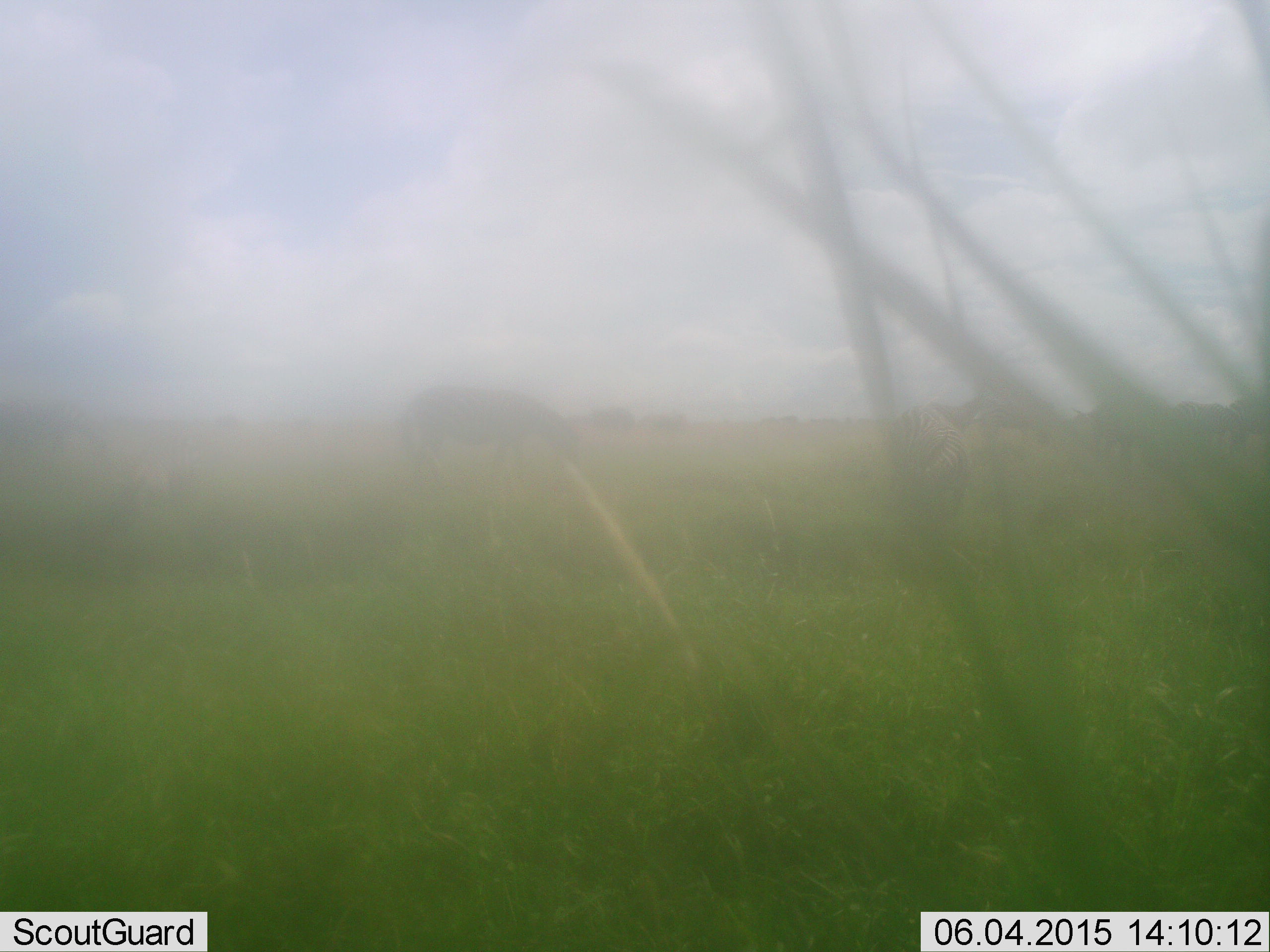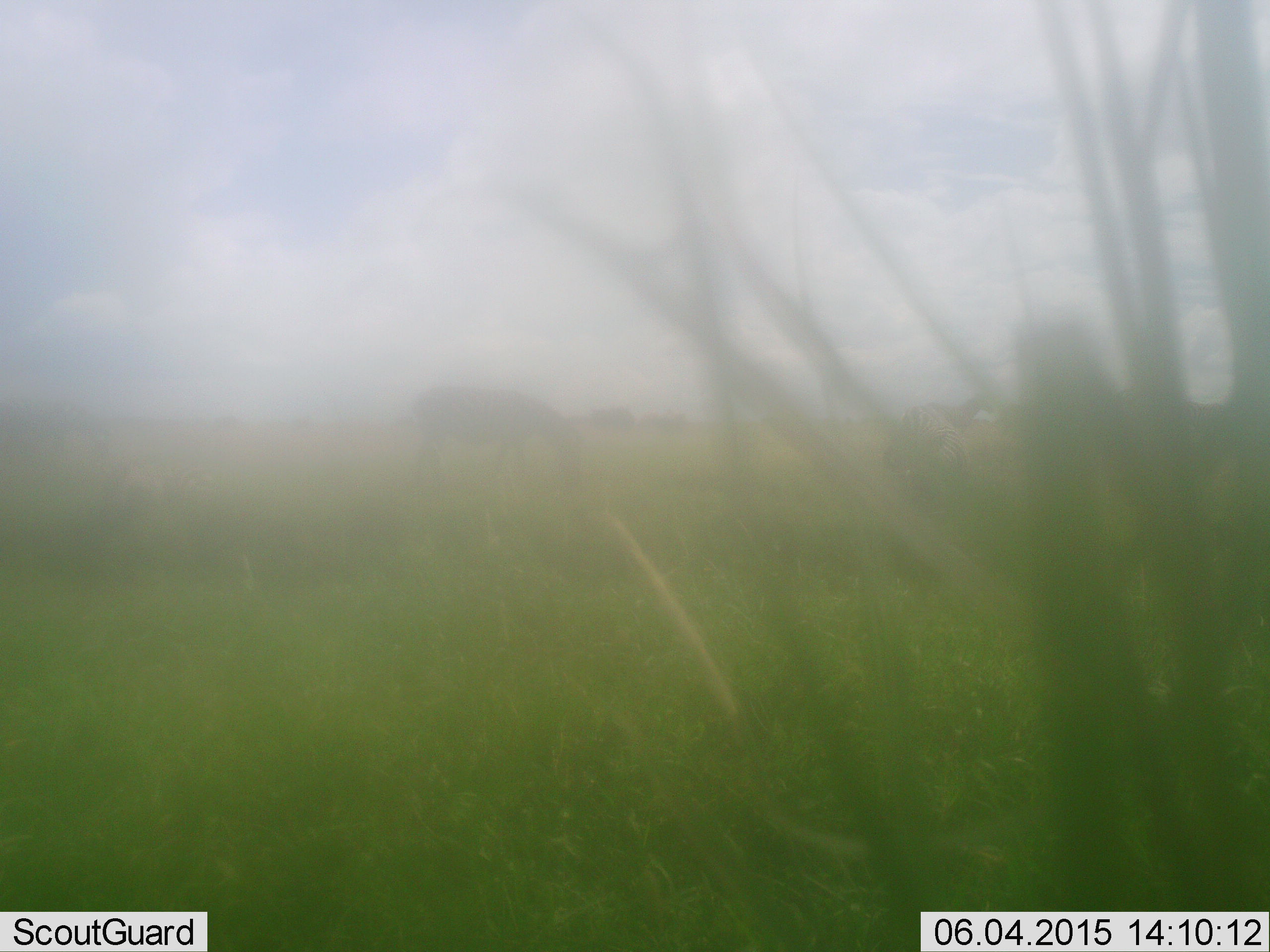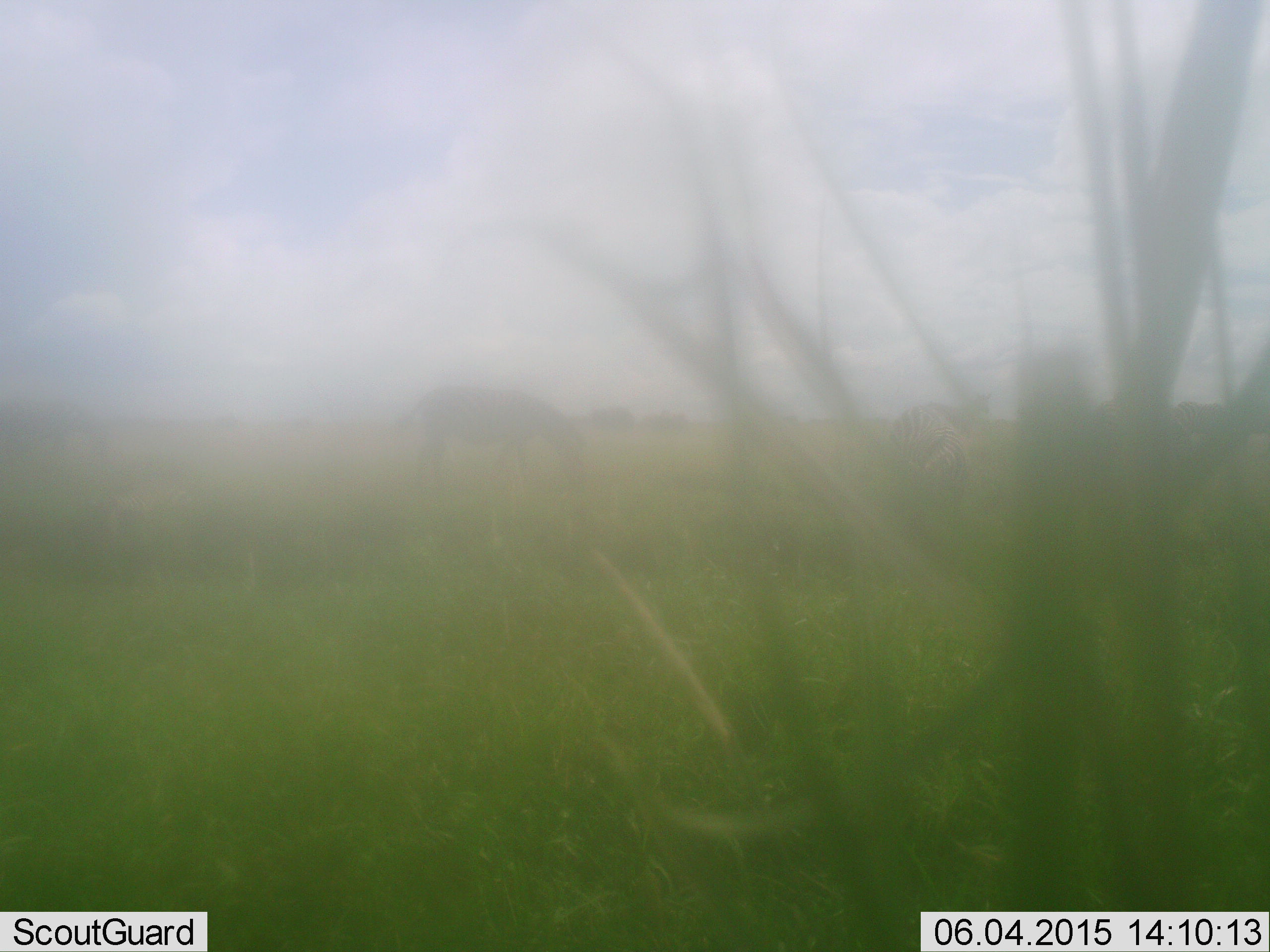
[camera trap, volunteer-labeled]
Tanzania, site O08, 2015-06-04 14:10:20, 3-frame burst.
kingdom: Animalia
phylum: Chordata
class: Mammalia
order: Perissodactyla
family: Equidae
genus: Equus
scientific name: Equus quagga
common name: plains zebra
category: zebra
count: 2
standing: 38%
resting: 12%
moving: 0%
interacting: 0%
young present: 12%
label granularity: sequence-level